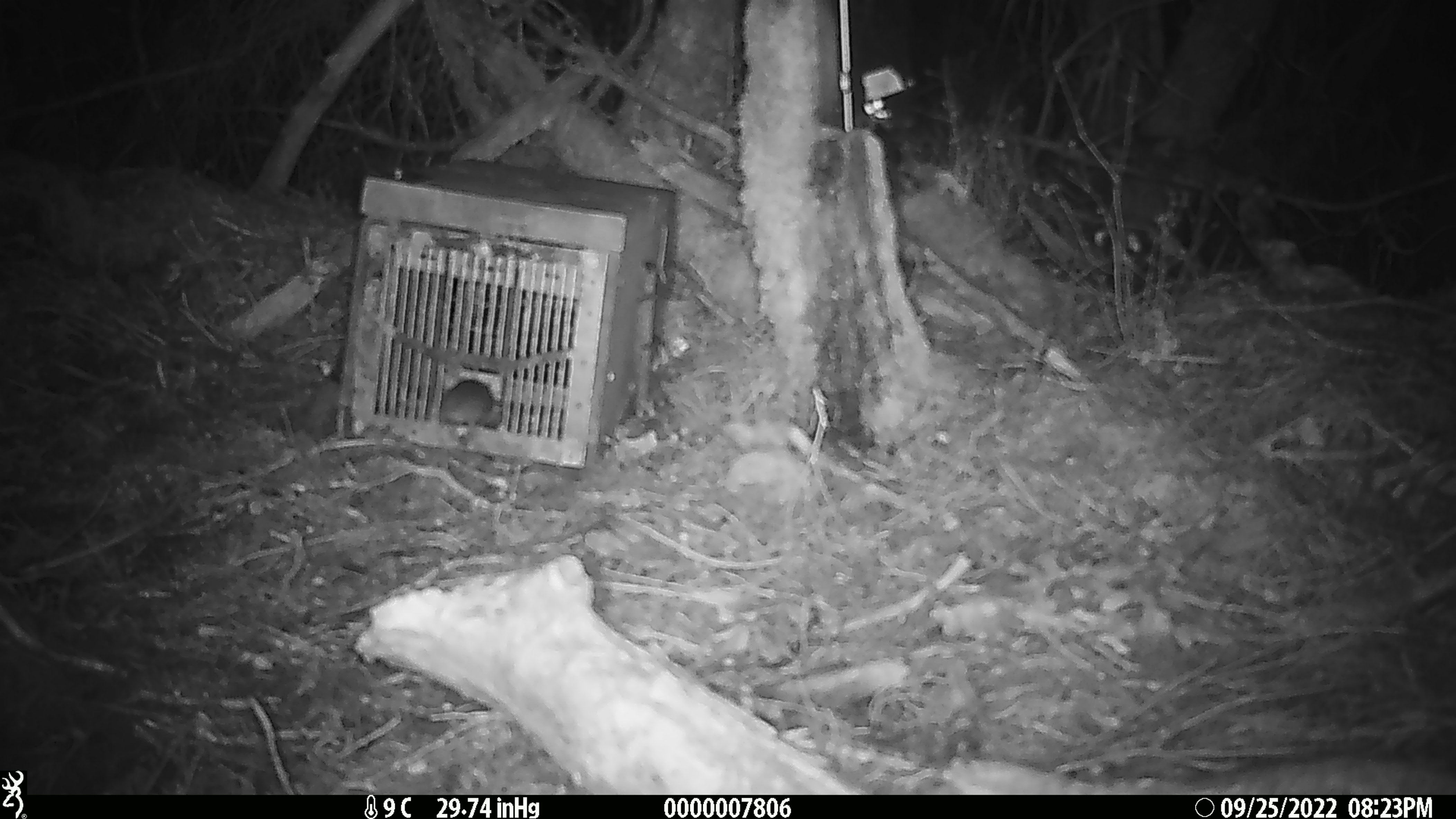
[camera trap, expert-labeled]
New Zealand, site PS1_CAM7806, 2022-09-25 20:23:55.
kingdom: Animalia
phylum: Chordata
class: Mammalia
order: Rodentia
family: Muridae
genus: Mus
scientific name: Mus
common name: mouse